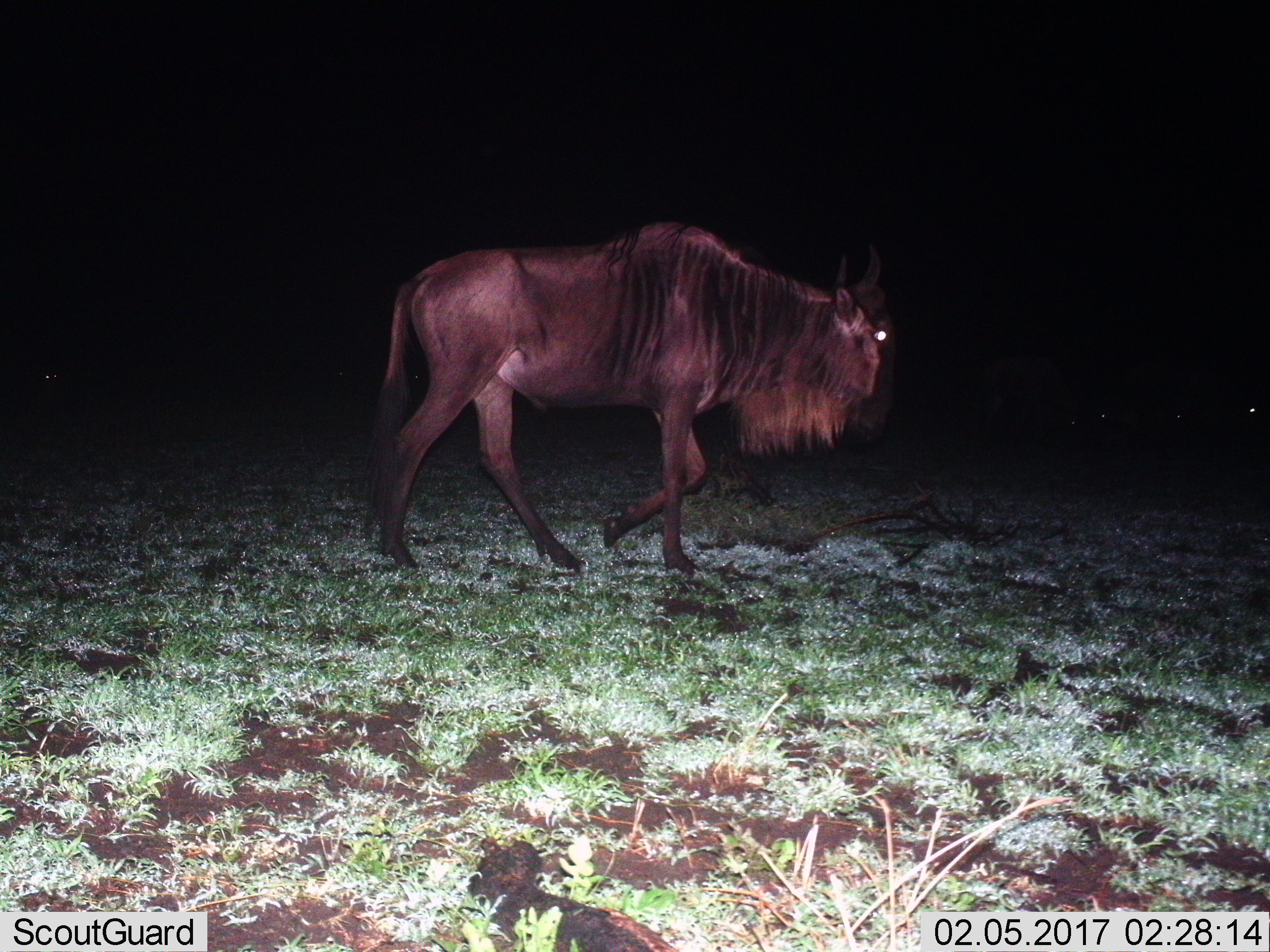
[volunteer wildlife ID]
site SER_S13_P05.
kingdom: Animalia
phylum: Chordata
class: Mammalia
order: Artiodactyla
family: Bovidae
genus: Connochaetes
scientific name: Connochaetes taurinus taurinus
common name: blue wildebeest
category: wildebeestblue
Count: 1.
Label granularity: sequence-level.